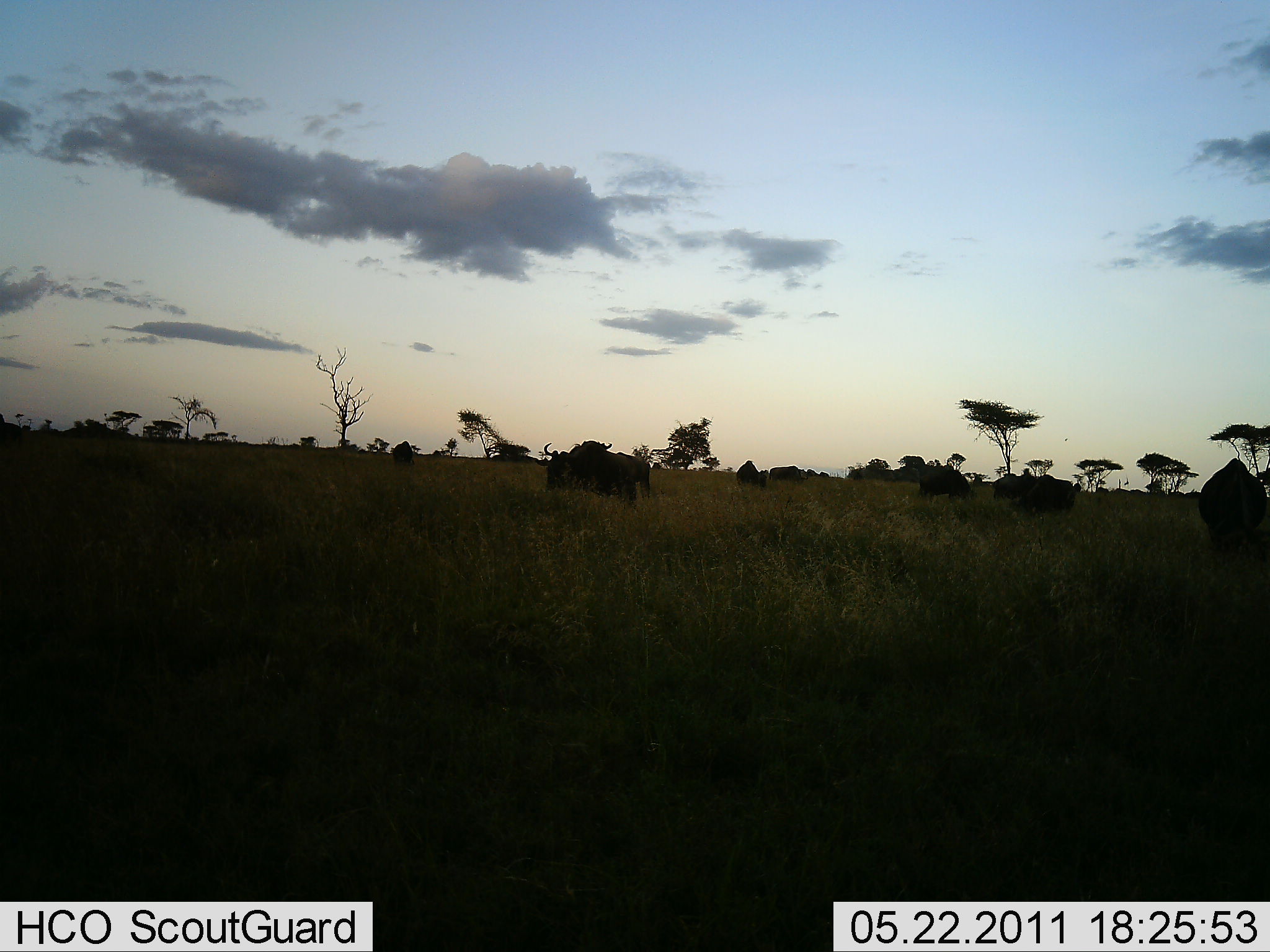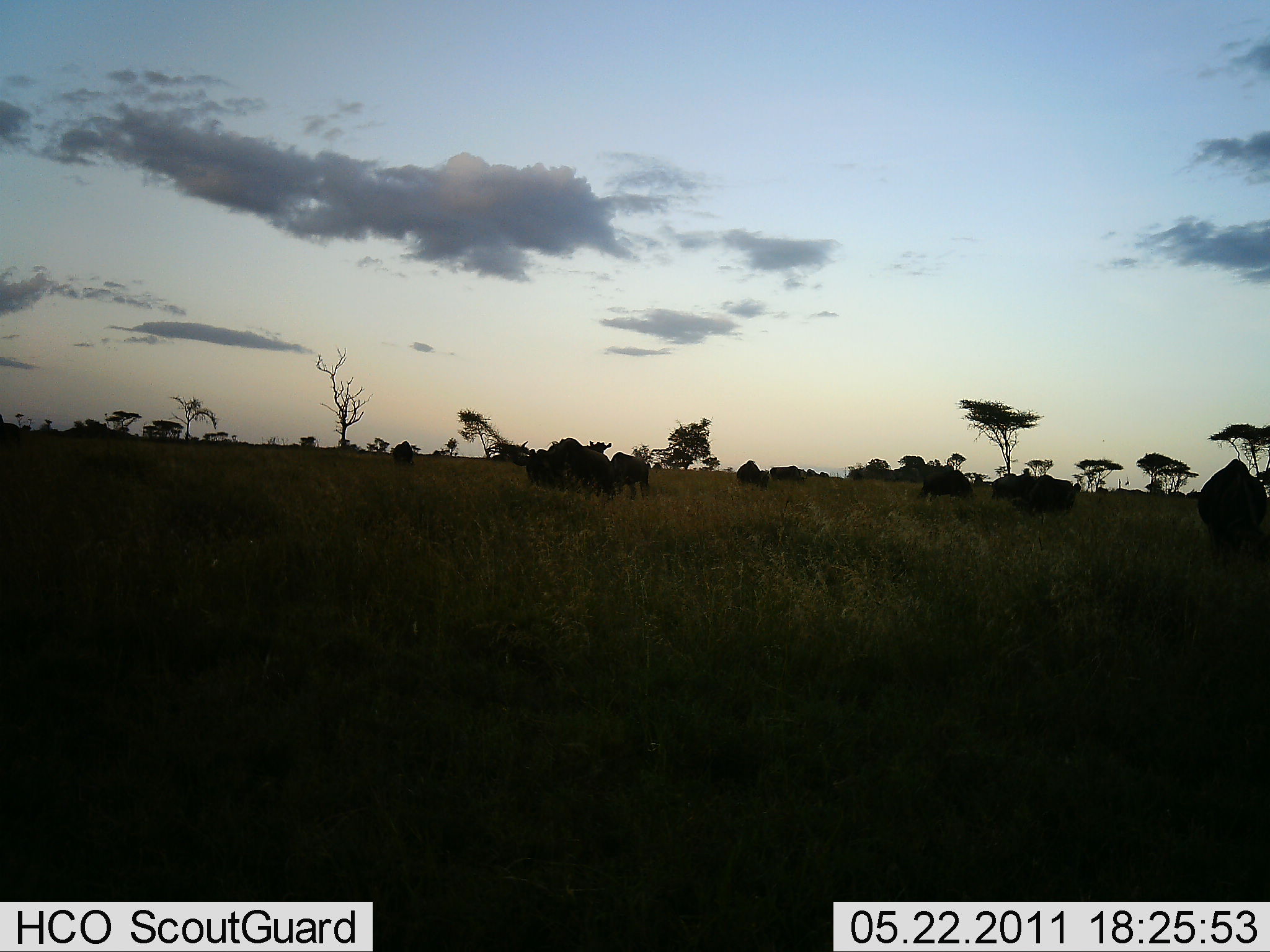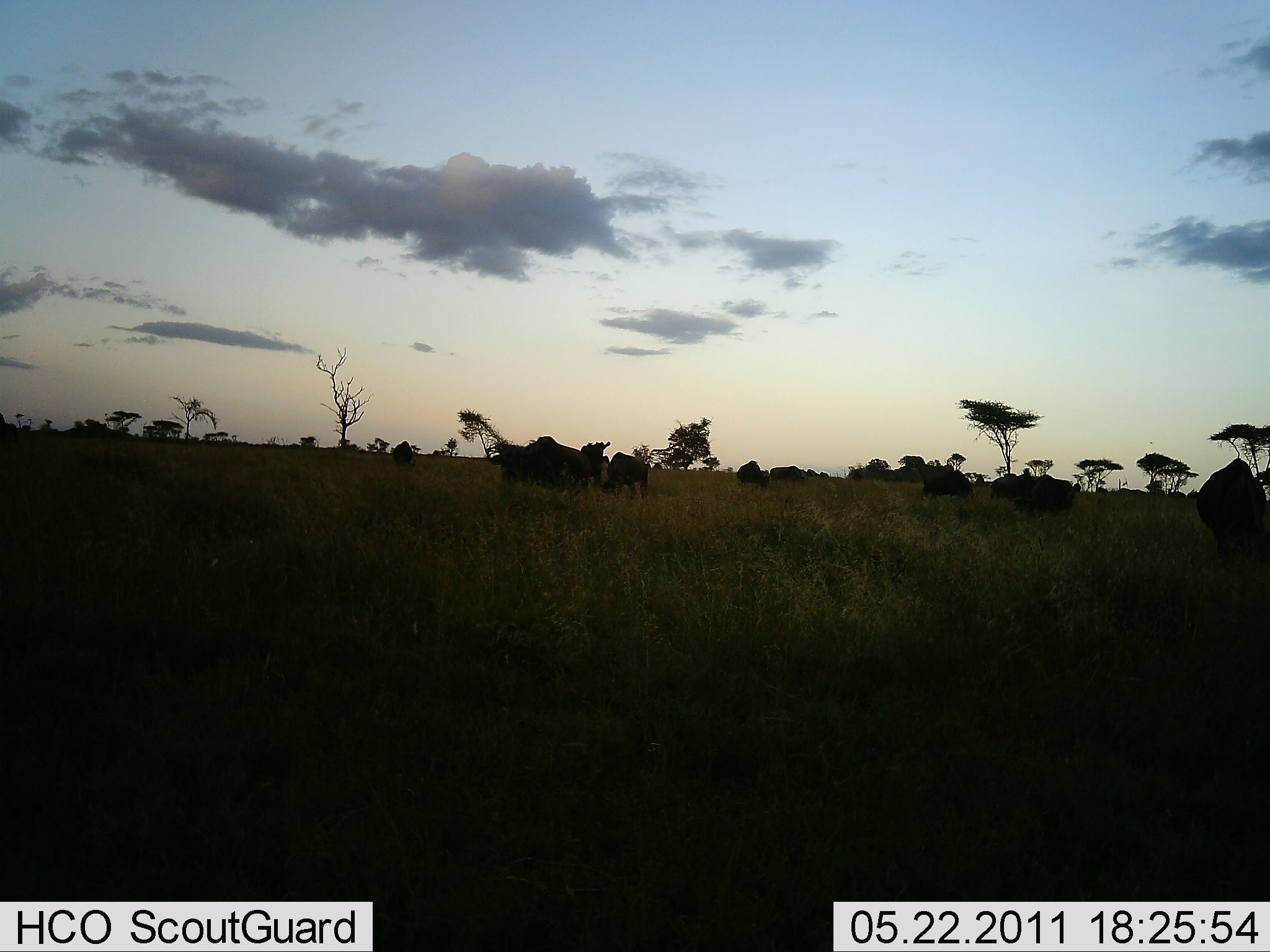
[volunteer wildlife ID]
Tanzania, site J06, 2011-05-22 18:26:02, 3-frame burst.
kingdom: Animalia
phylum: Chordata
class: Mammalia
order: Artiodactyla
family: Bovidae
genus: Connochaetes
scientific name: Connochaetes taurinus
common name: blue wildebeest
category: wildebeest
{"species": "wildebeest (blue wildebeest) (Connochaetes taurinus)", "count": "9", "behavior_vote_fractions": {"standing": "50%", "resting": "7%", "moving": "50%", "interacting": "0%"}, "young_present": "0%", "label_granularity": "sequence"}